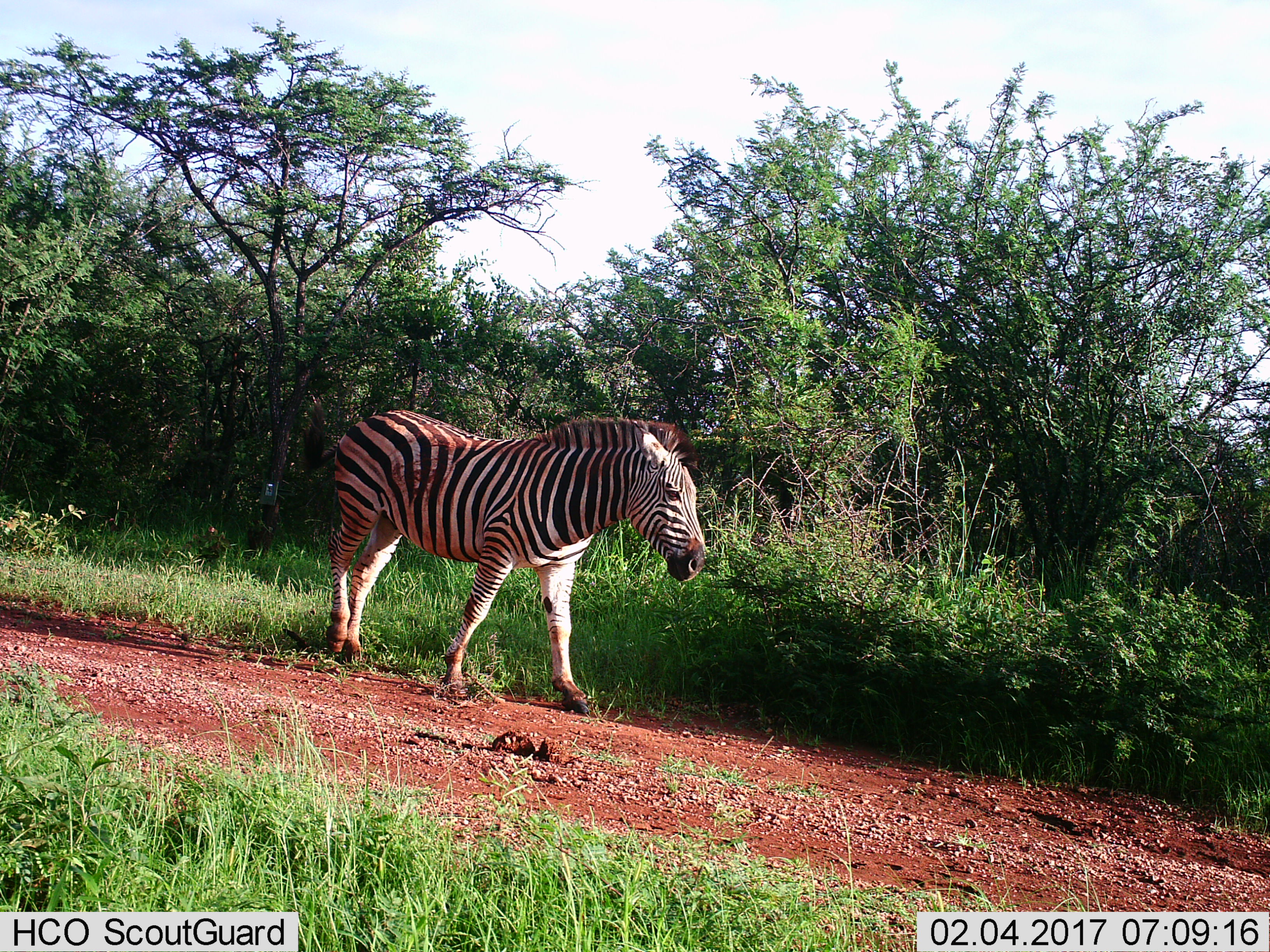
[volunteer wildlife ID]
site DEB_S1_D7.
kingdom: Animalia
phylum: Chordata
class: Mammalia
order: Perissodactyla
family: Equidae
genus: Equus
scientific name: Equus quagga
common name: plains zebra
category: zebraplains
Zebraplains (plains zebra) (Equus quagga), count 1. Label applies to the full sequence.